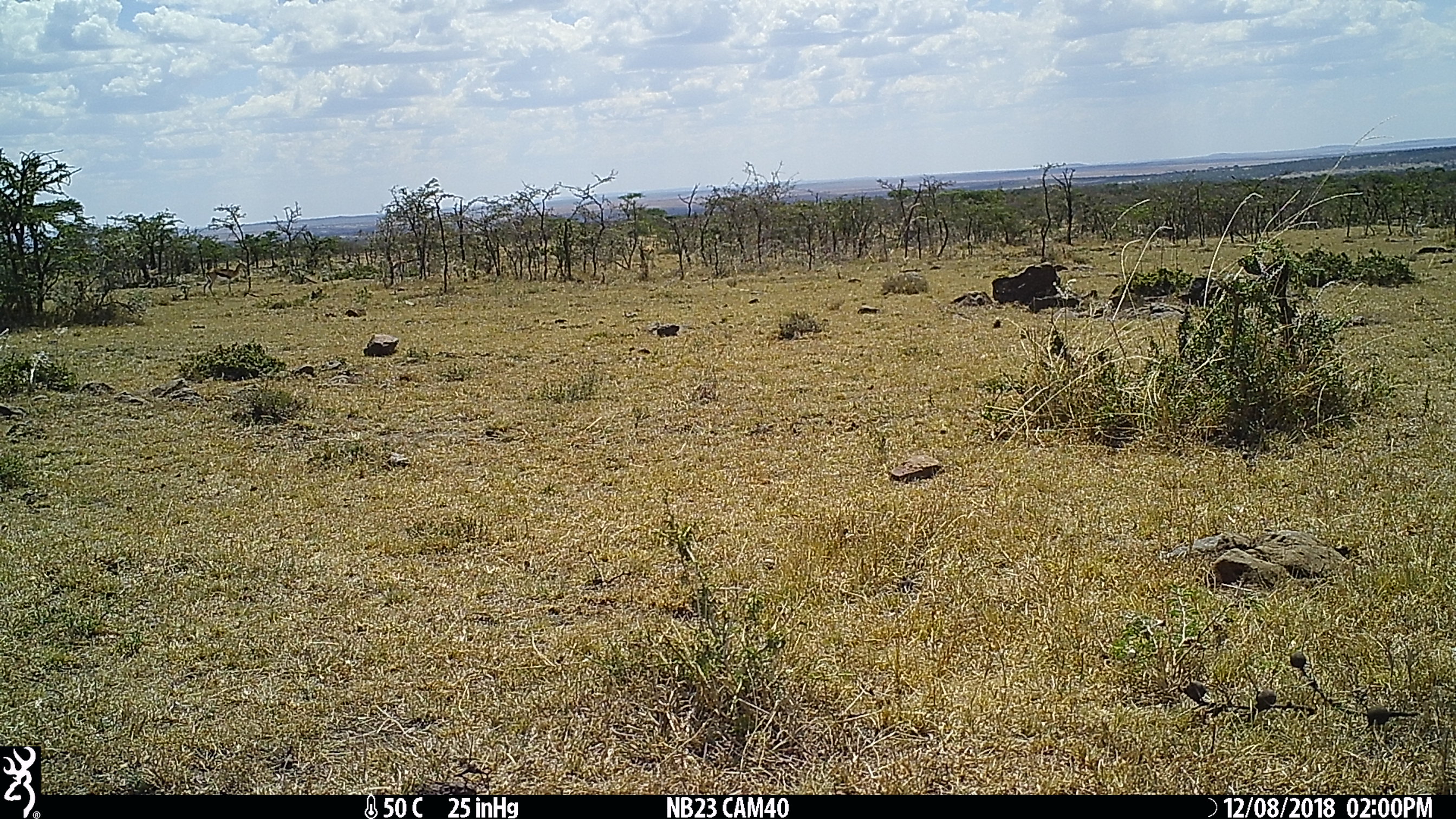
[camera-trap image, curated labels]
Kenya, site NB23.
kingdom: Animalia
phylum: Chordata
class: Mammalia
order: Artiodactyla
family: Bovidae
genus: Eudorcas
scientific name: Eudorcas thomsonii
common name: thomon's gazelle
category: gazelle thomsons